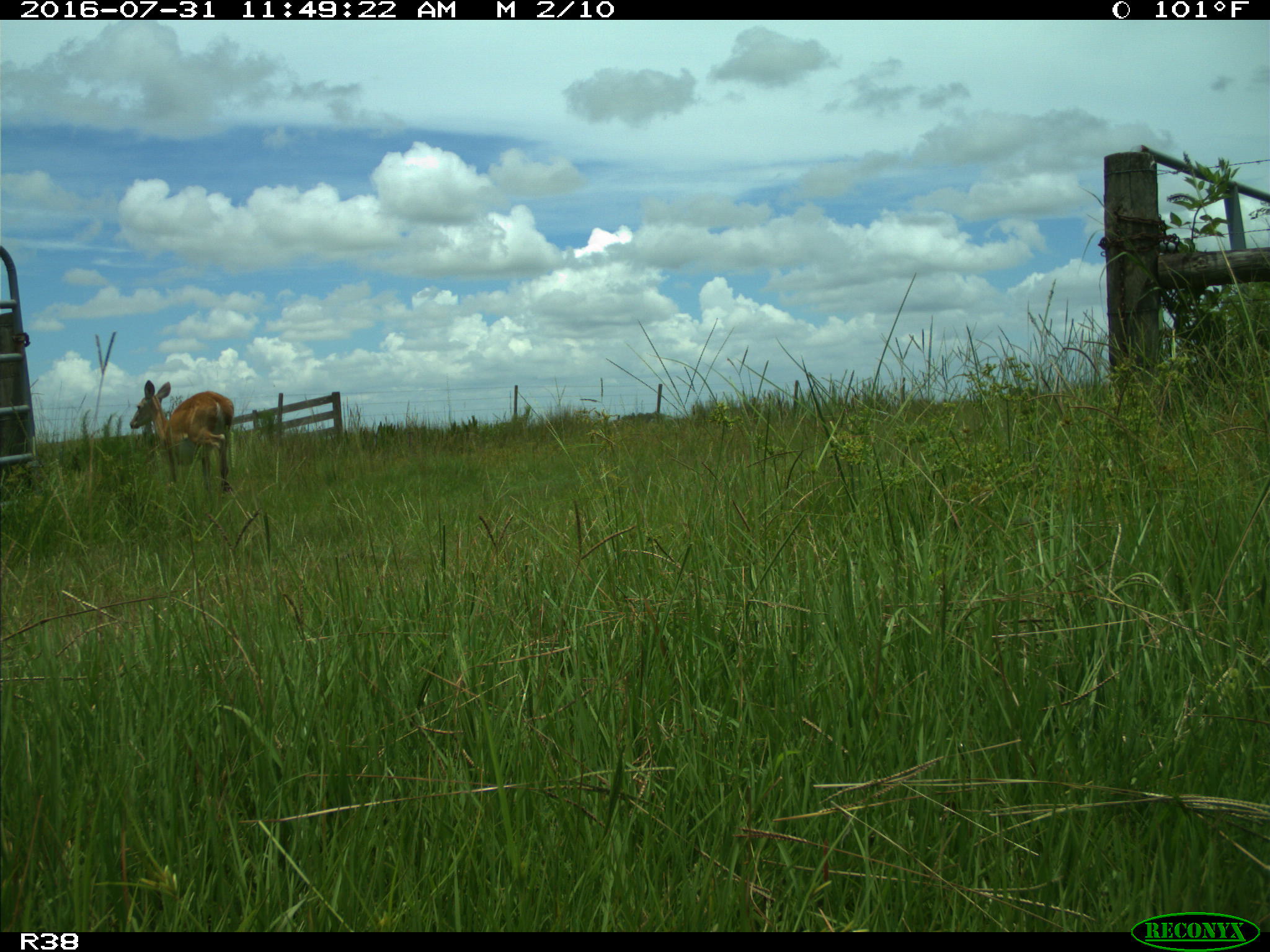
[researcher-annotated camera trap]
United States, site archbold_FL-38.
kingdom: Animalia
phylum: Chordata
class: Mammalia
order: Artiodactyla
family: Cervidae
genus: Odocoileus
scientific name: Odocoileus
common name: deer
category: unidentified deer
Unidentified deer (deer) (Odocoileus).